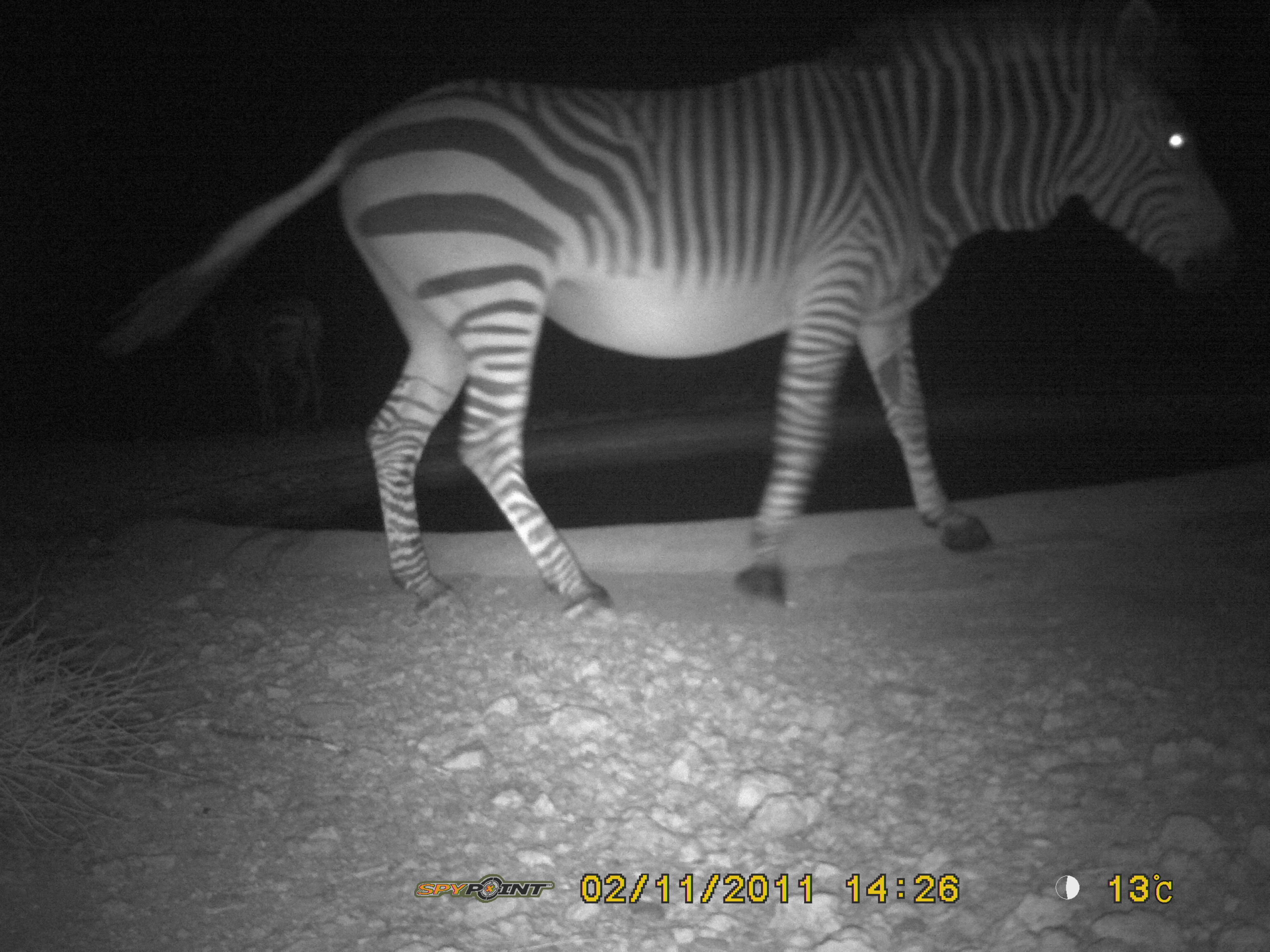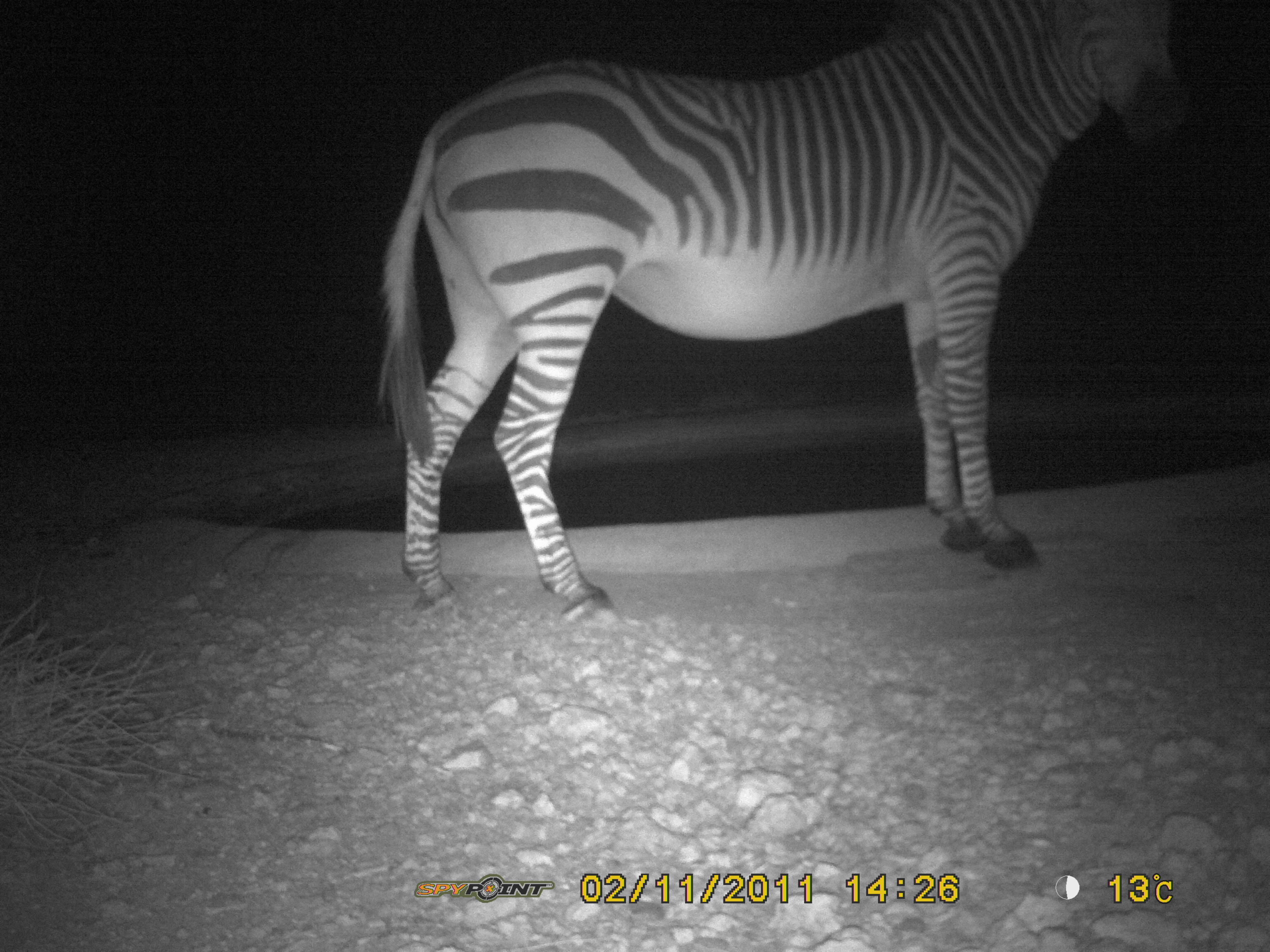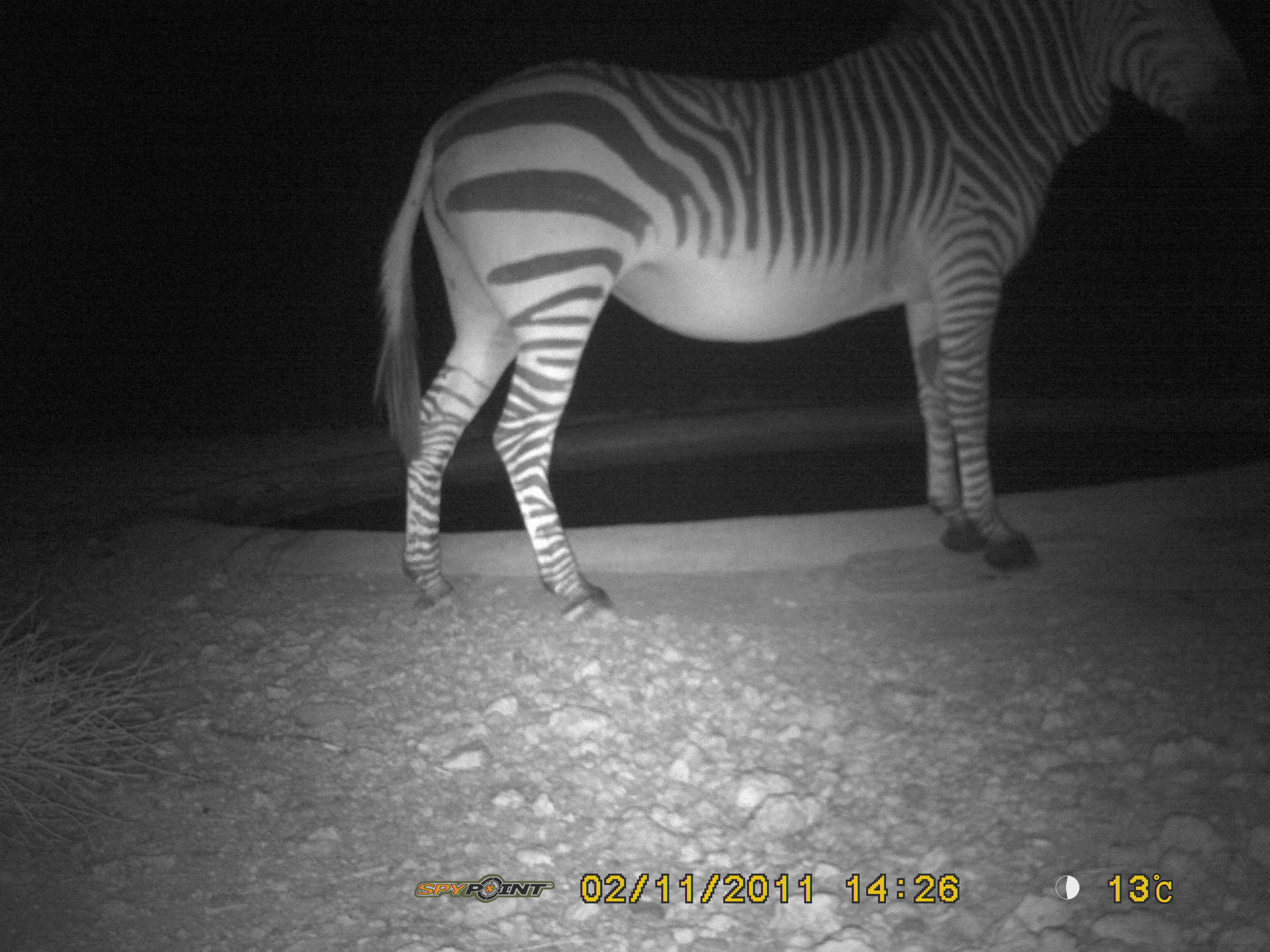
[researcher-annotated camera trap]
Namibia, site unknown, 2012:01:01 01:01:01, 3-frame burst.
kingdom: Animalia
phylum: Chordata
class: Mammalia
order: Perissodactyla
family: Equidae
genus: Equus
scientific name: Equus zebra hartmannae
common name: hartmann's mountain zebra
Equus zebra hartmannae (hartmann's mountain zebra).